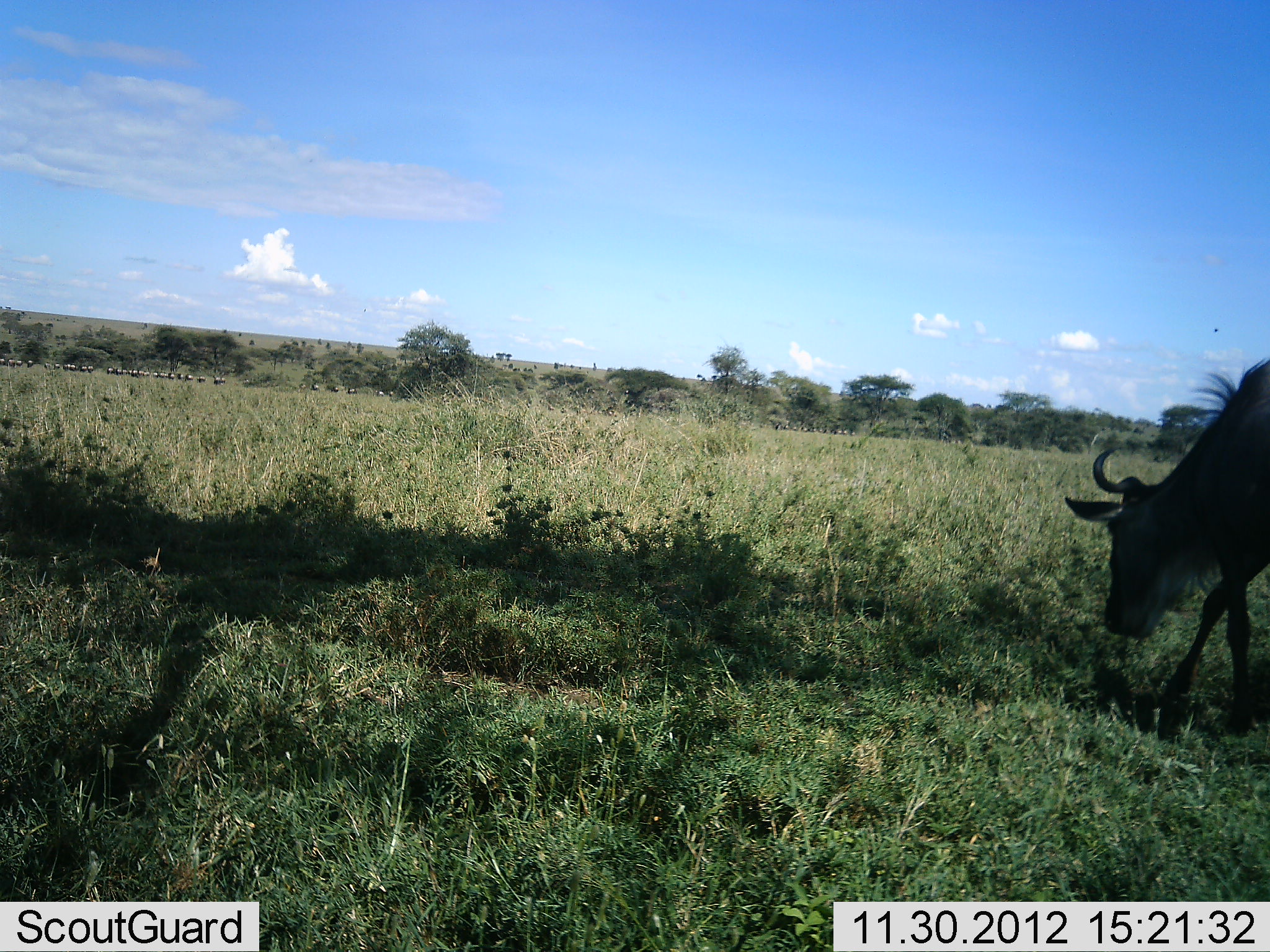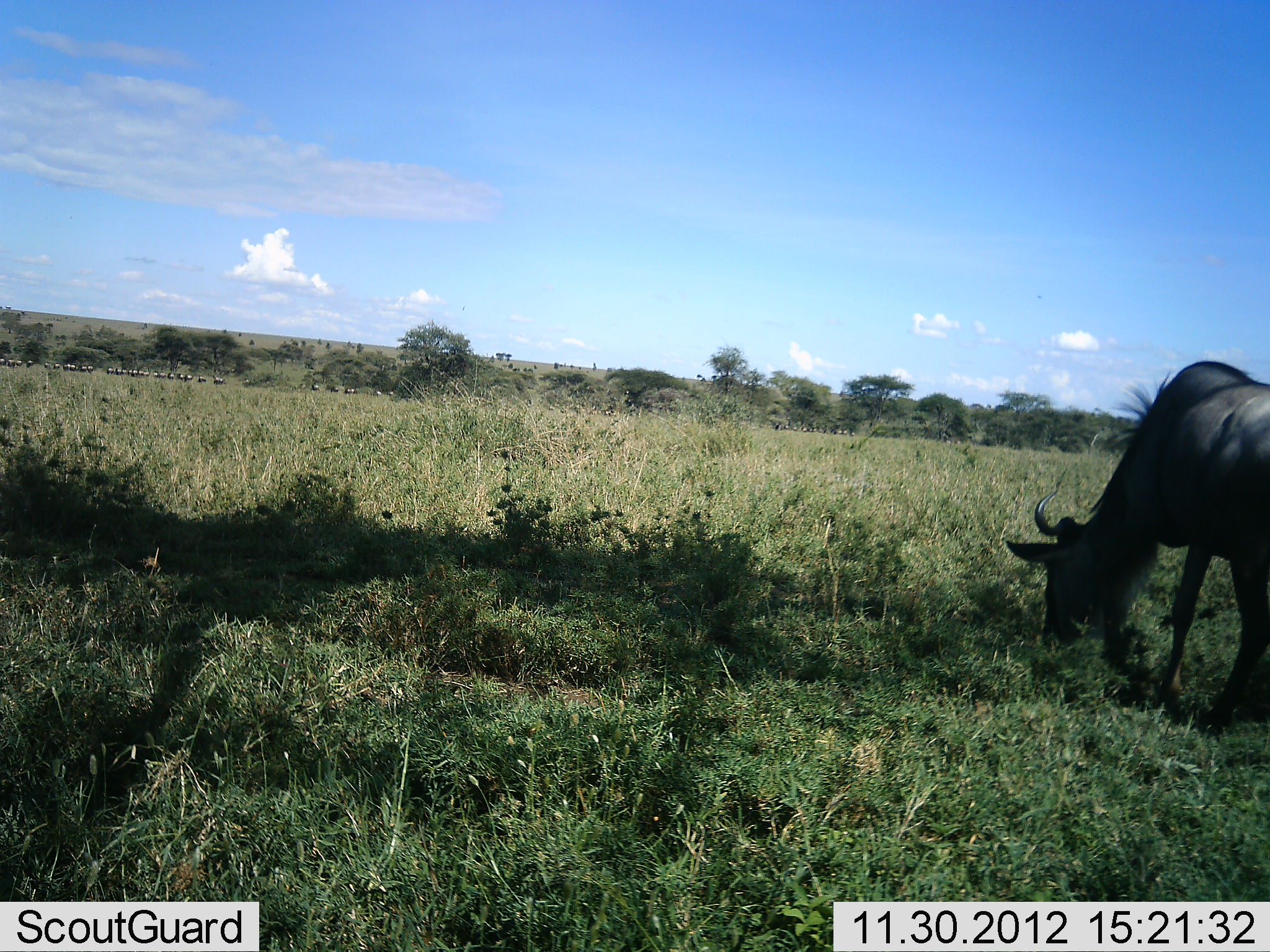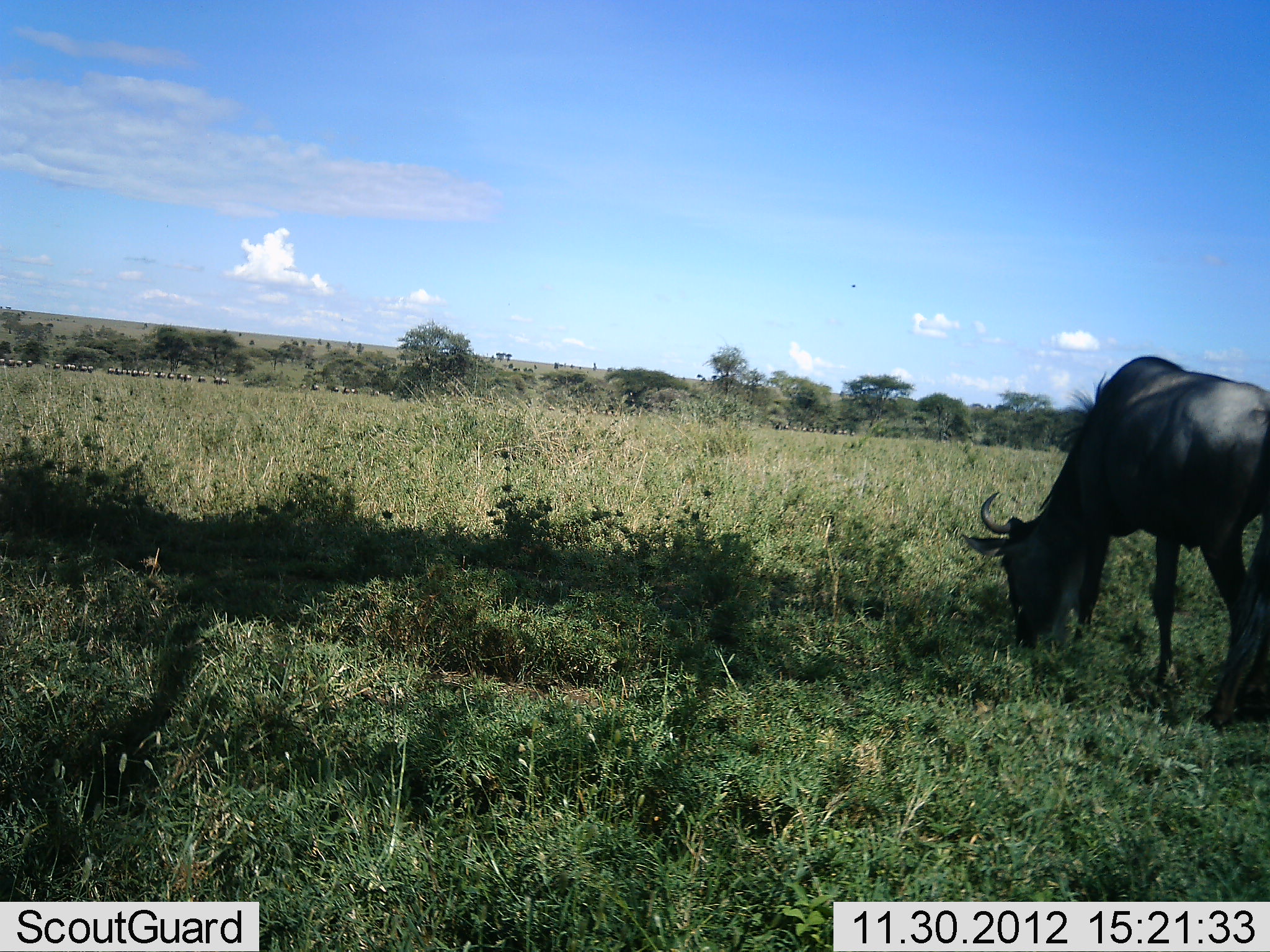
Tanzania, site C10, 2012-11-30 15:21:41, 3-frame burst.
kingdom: Animalia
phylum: Chordata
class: Mammalia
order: Artiodactyla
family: Bovidae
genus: Connochaetes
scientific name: Connochaetes taurinus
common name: blue wildebeest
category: wildebeest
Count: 1.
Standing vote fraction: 20%.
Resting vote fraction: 0%.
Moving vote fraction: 20%.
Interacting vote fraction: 0%.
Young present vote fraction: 0%.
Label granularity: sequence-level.